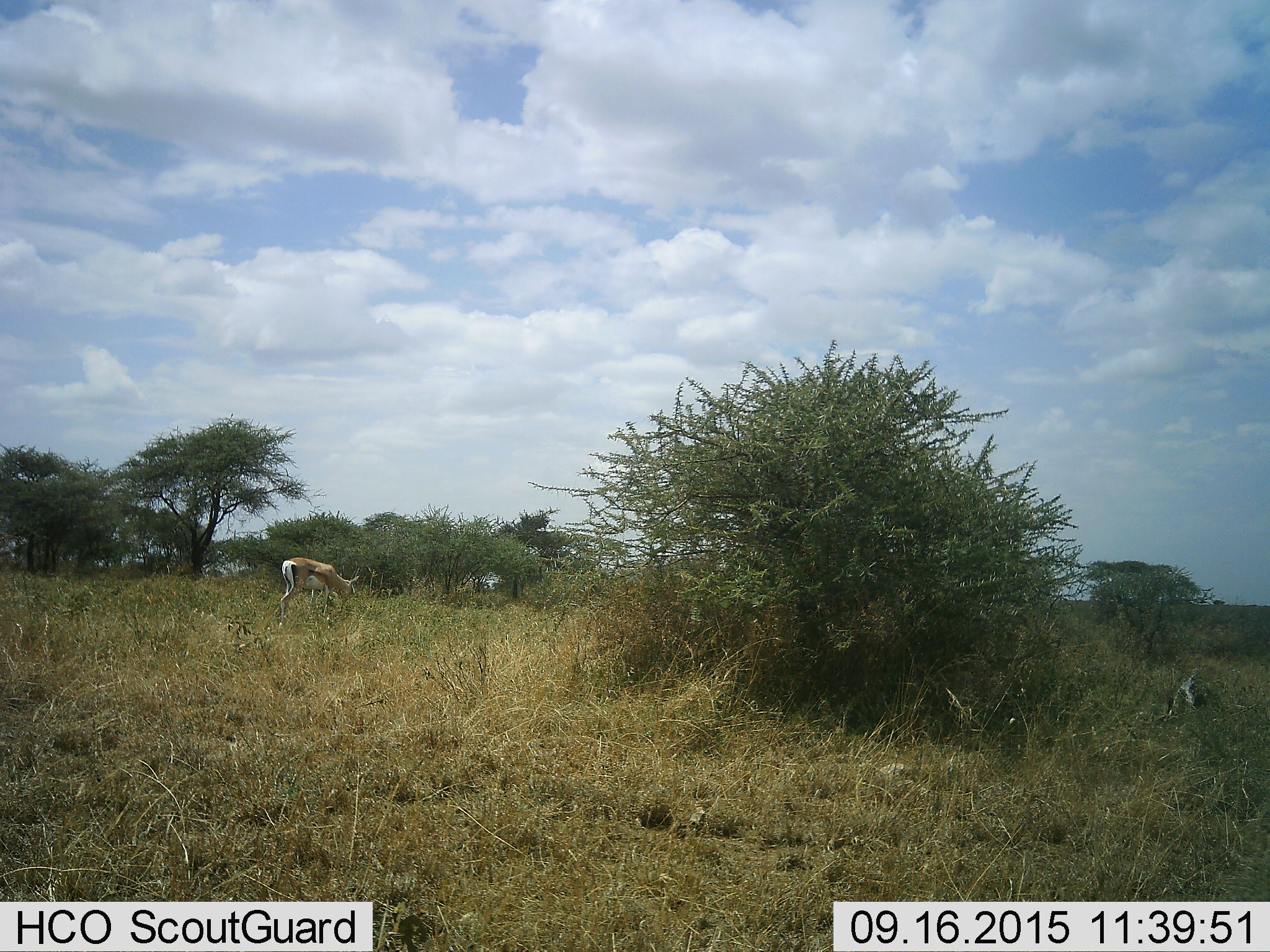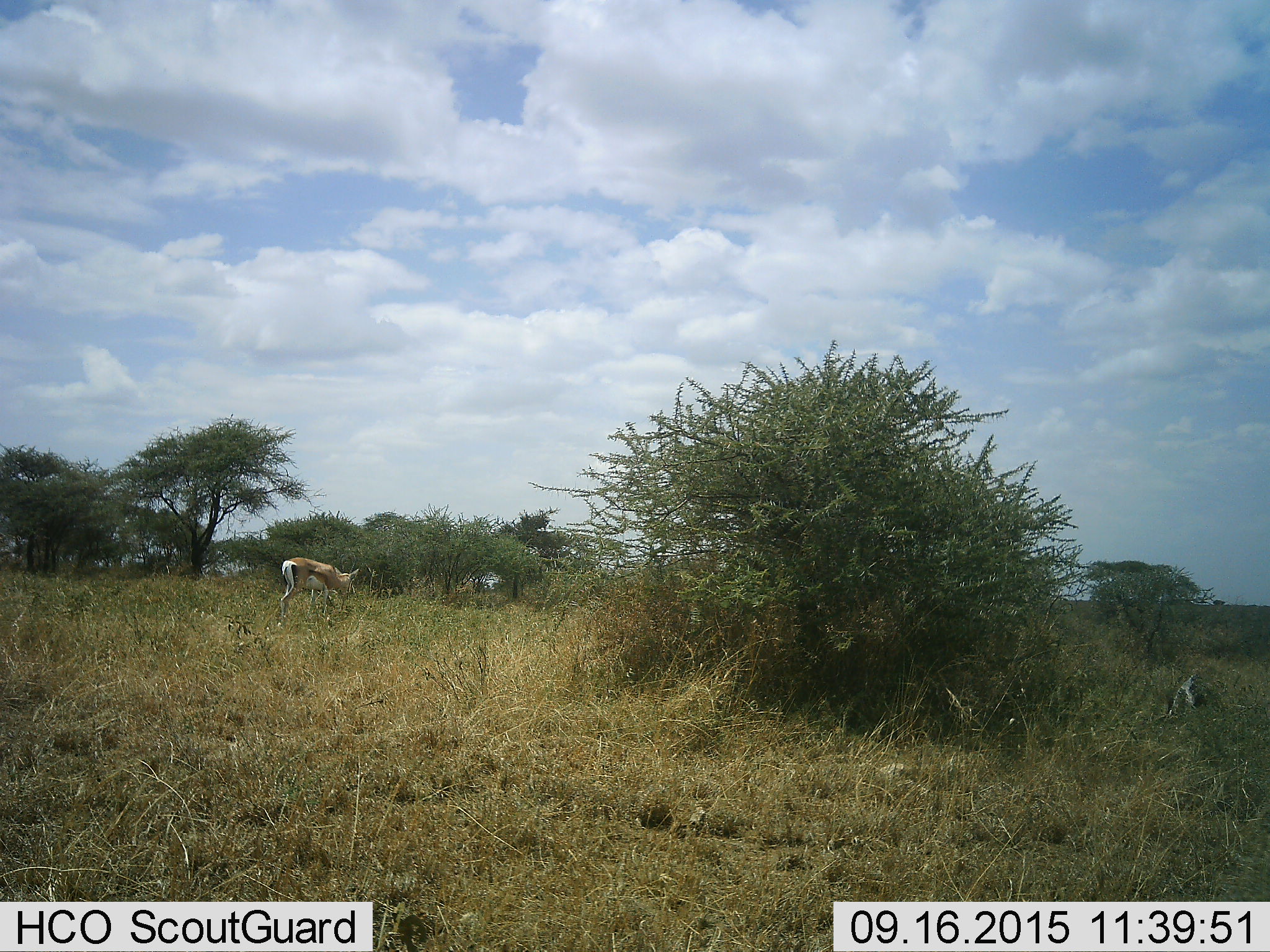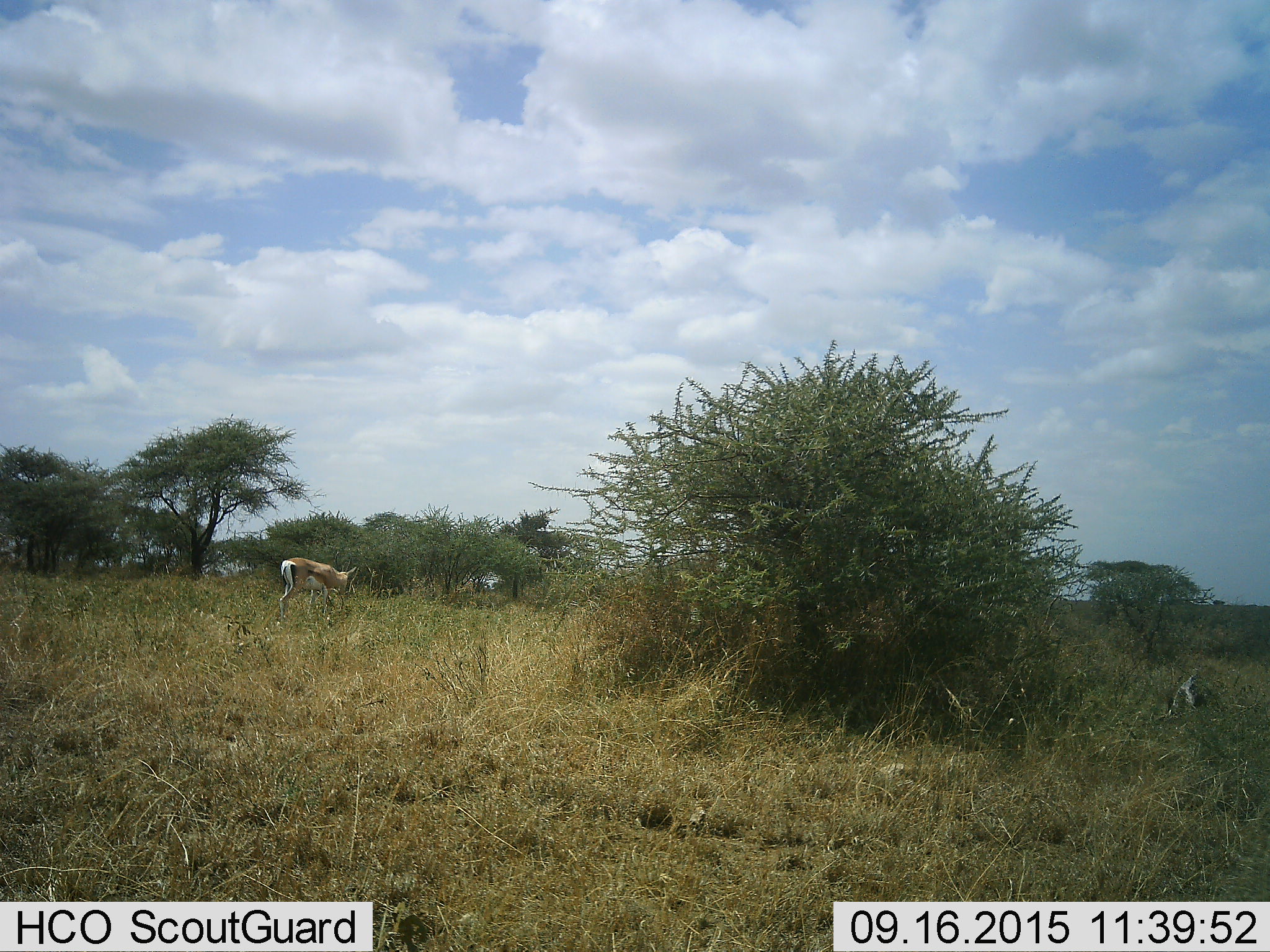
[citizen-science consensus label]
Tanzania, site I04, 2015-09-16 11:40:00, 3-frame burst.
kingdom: Animalia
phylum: Chordata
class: Mammalia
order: Artiodactyla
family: Bovidae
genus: Eudorcas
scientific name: Eudorcas thomsonii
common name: thomson's gazelle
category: gazellethomsons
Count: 1.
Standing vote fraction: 40%.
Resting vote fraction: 0%.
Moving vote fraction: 0%.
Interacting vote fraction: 0%.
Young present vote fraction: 0%.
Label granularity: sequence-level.